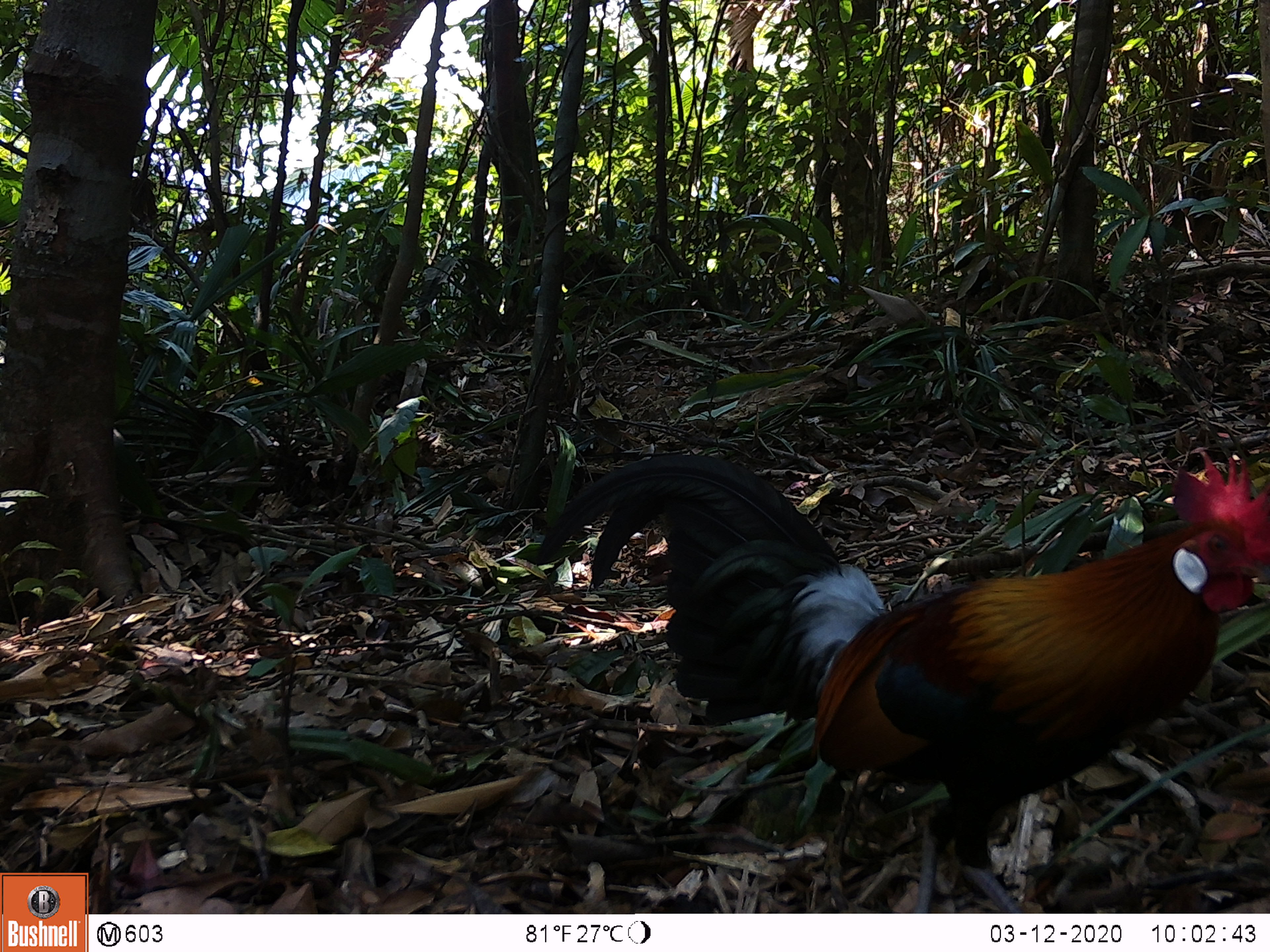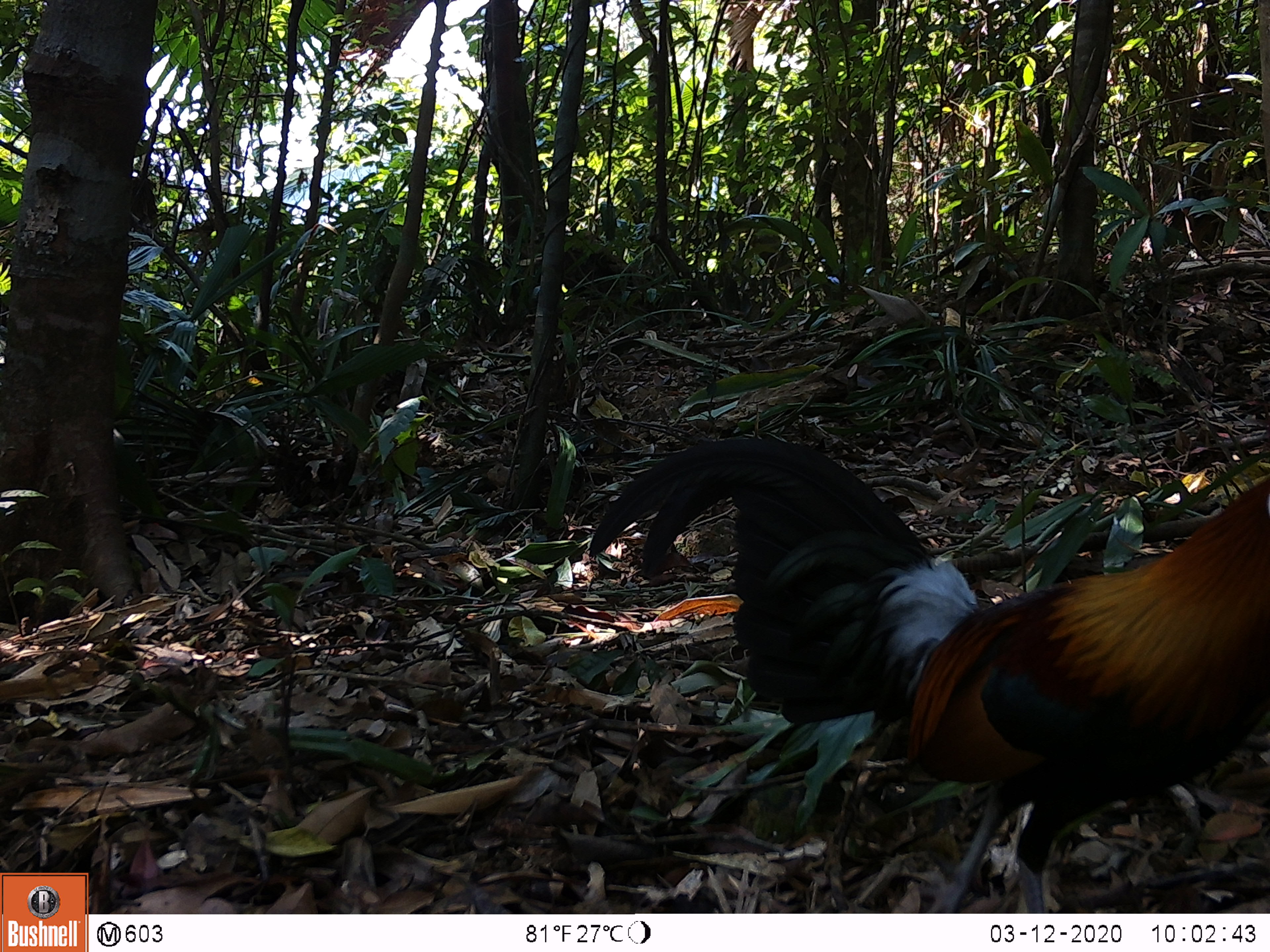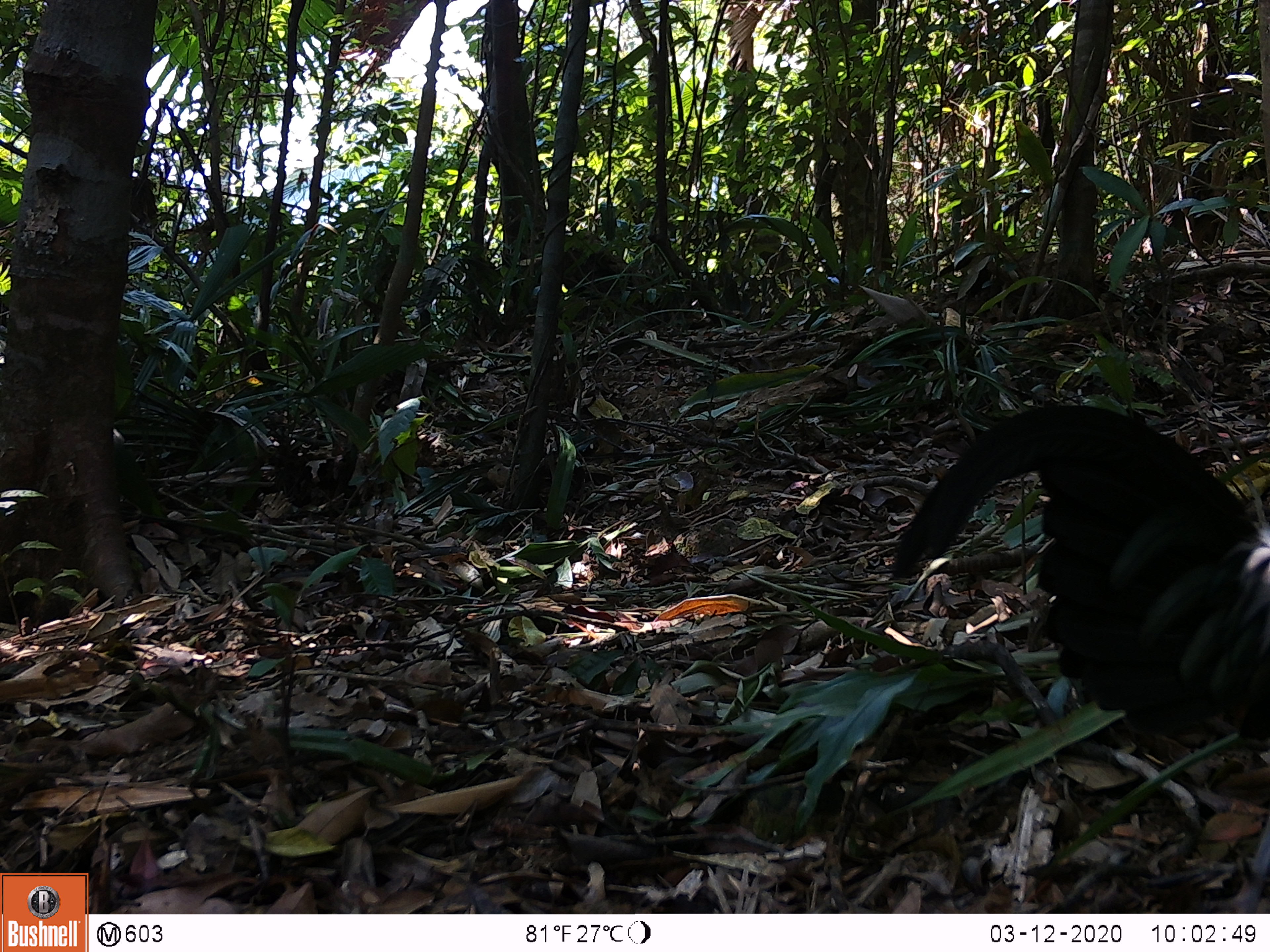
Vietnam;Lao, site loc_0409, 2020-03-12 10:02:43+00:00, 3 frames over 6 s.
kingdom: Animalia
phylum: Chordata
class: Aves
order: Galliformes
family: Phasianidae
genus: Gallus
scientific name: Gallus gallus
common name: red junglefowl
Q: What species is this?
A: Red junglefowl (Gallus gallus).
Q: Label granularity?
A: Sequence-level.